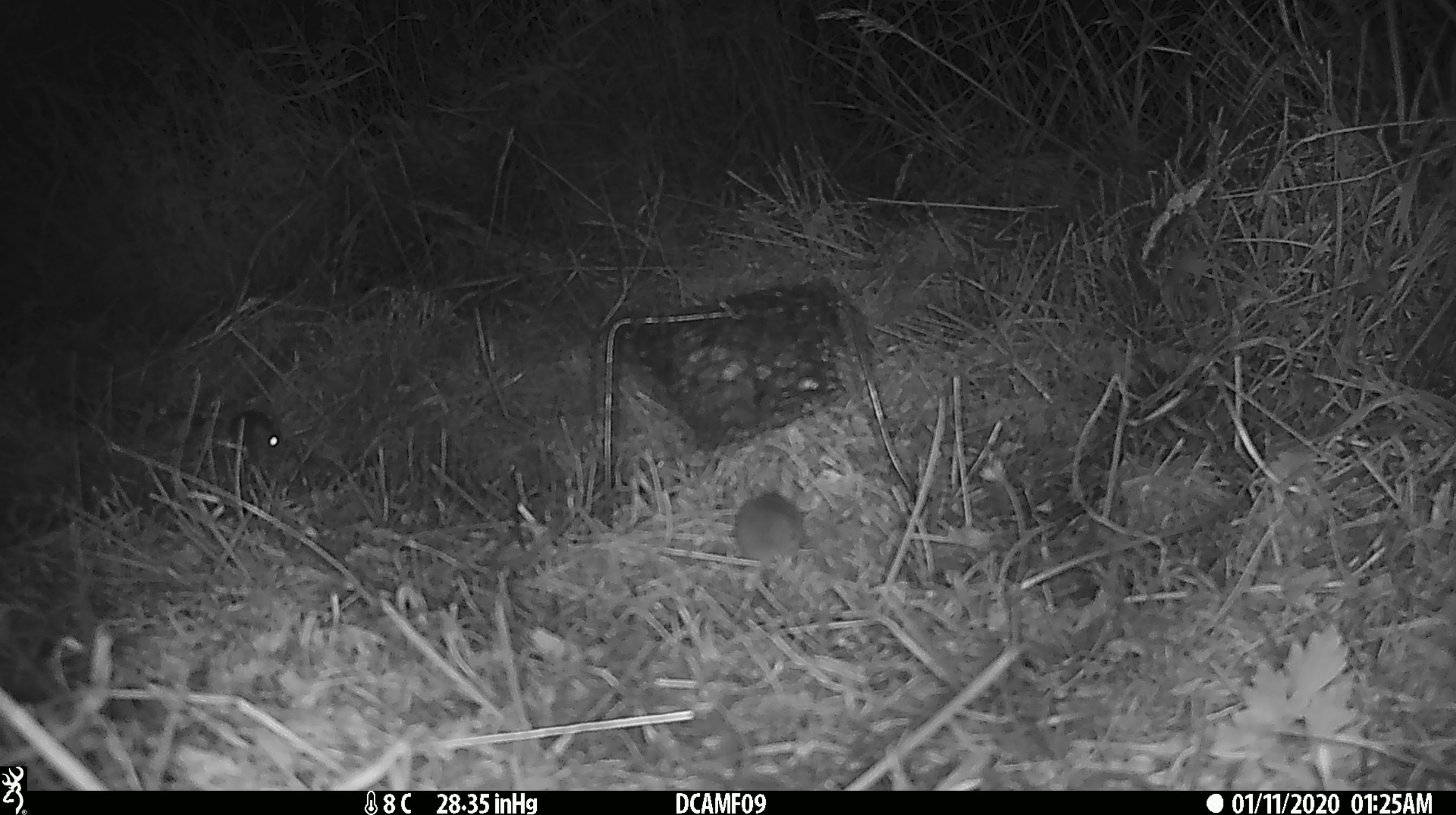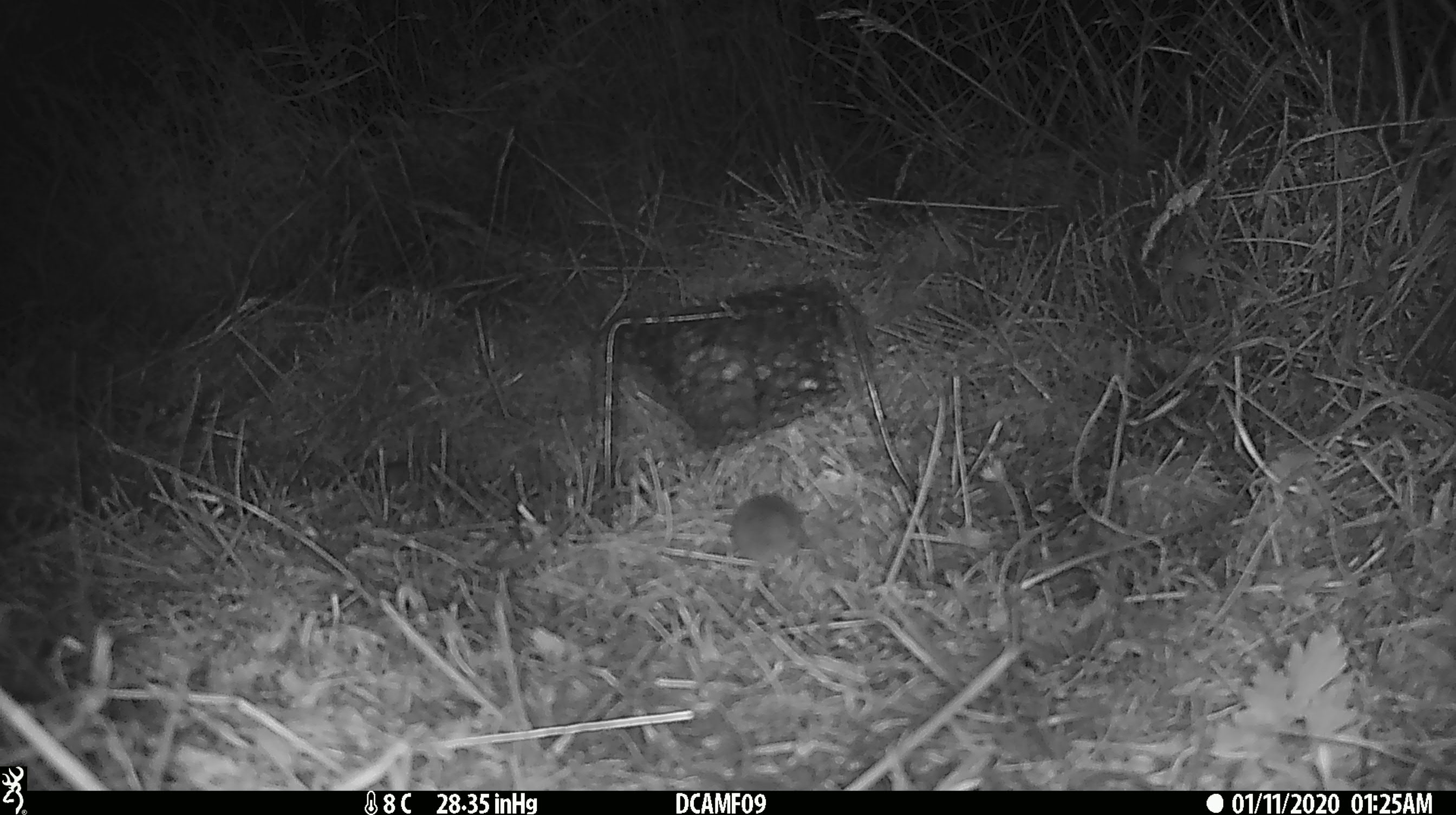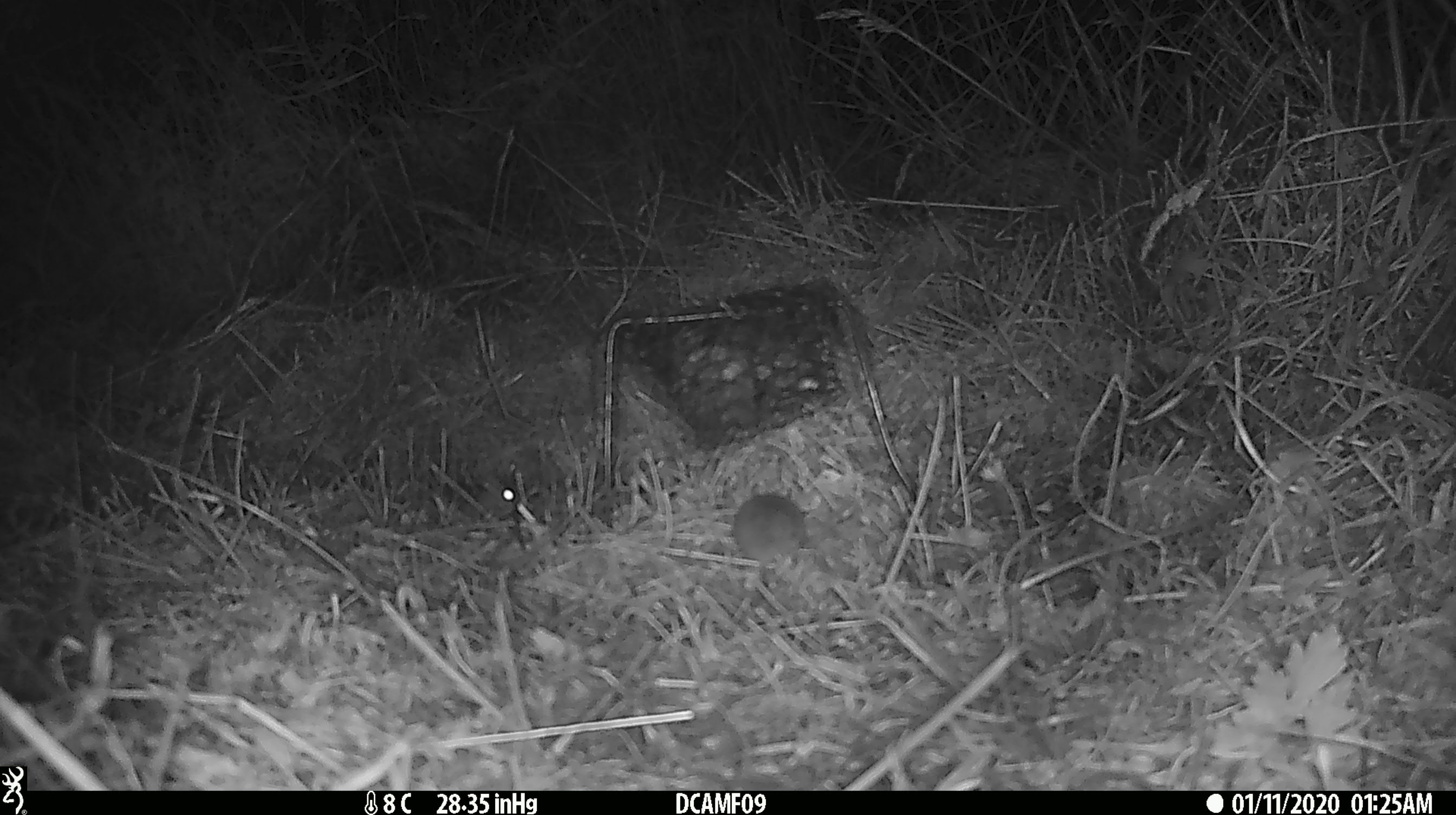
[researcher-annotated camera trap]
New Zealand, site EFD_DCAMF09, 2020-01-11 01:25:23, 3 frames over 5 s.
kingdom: Animalia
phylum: Chordata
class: Mammalia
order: Rodentia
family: Muridae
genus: Mus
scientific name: Mus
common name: mouse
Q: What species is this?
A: Mouse (Mus).